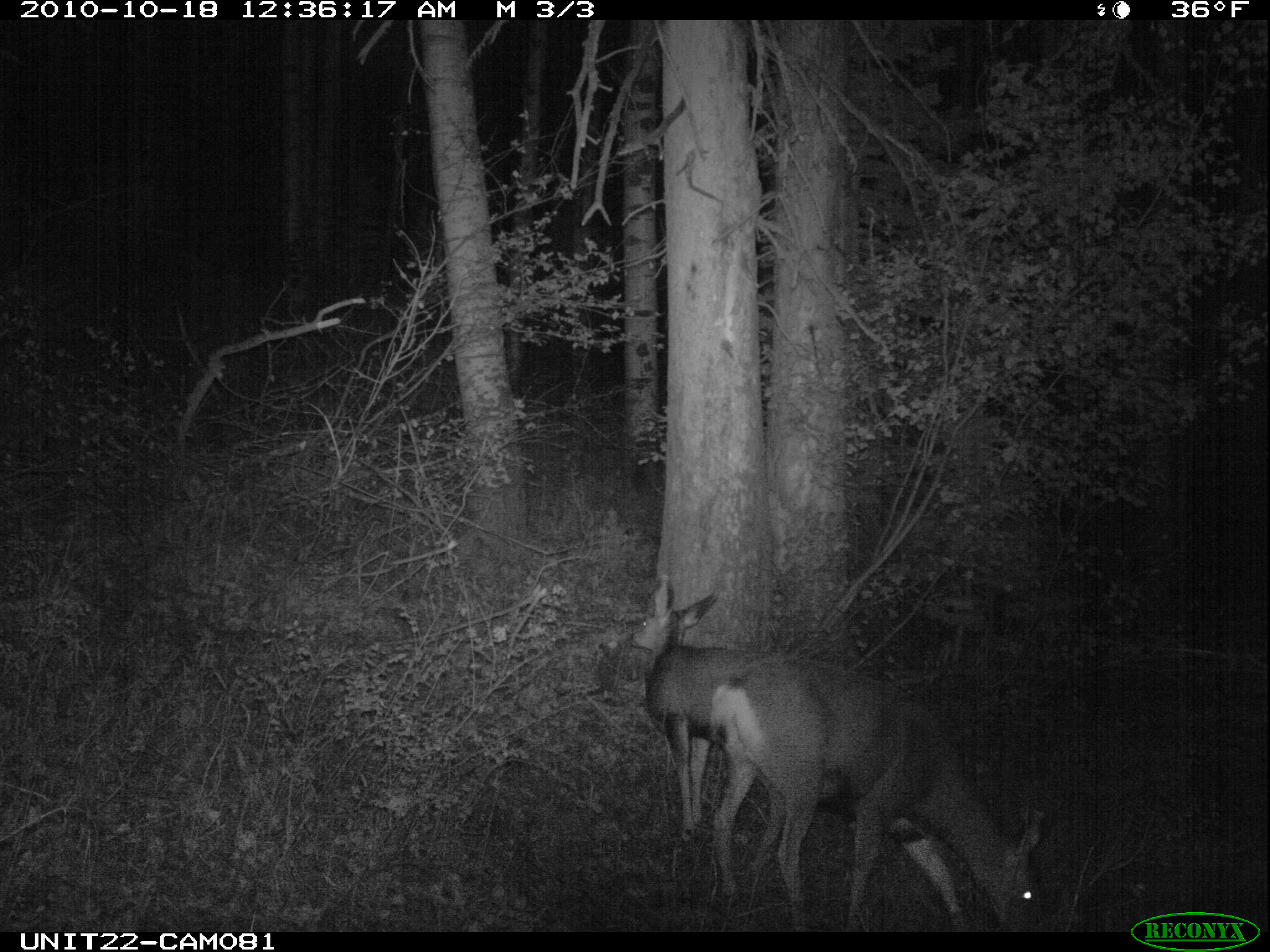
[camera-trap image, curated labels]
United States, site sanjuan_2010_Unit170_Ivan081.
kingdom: Animalia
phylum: Chordata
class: Mammalia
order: Artiodactyla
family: Cervidae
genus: Odocoileus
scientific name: Odocoileus hemionus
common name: mule deer